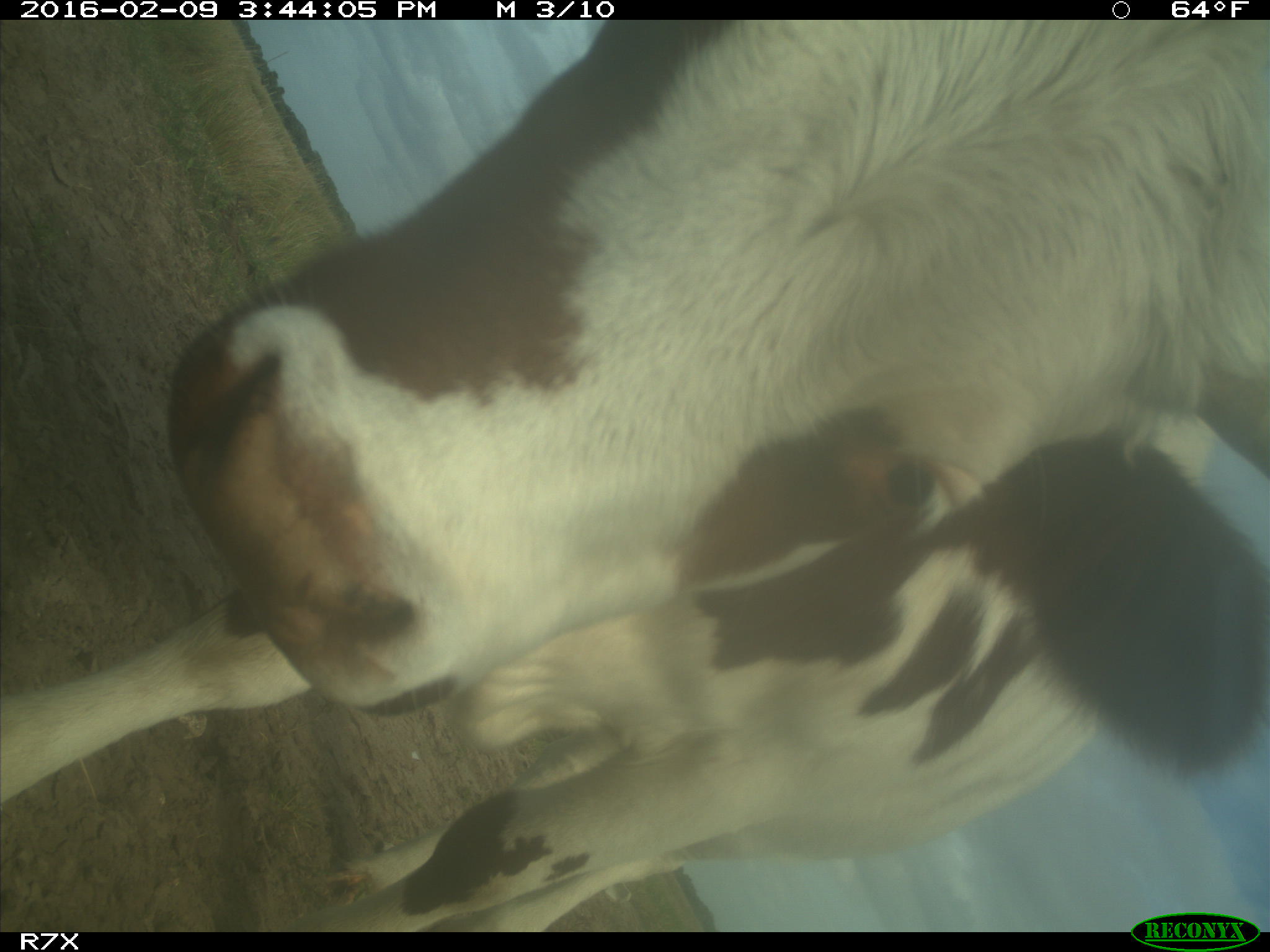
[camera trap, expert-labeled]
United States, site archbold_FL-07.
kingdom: Animalia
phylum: Chordata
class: Mammalia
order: Artiodactyla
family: Bovidae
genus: Bos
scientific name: Bos taurus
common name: domestic cow